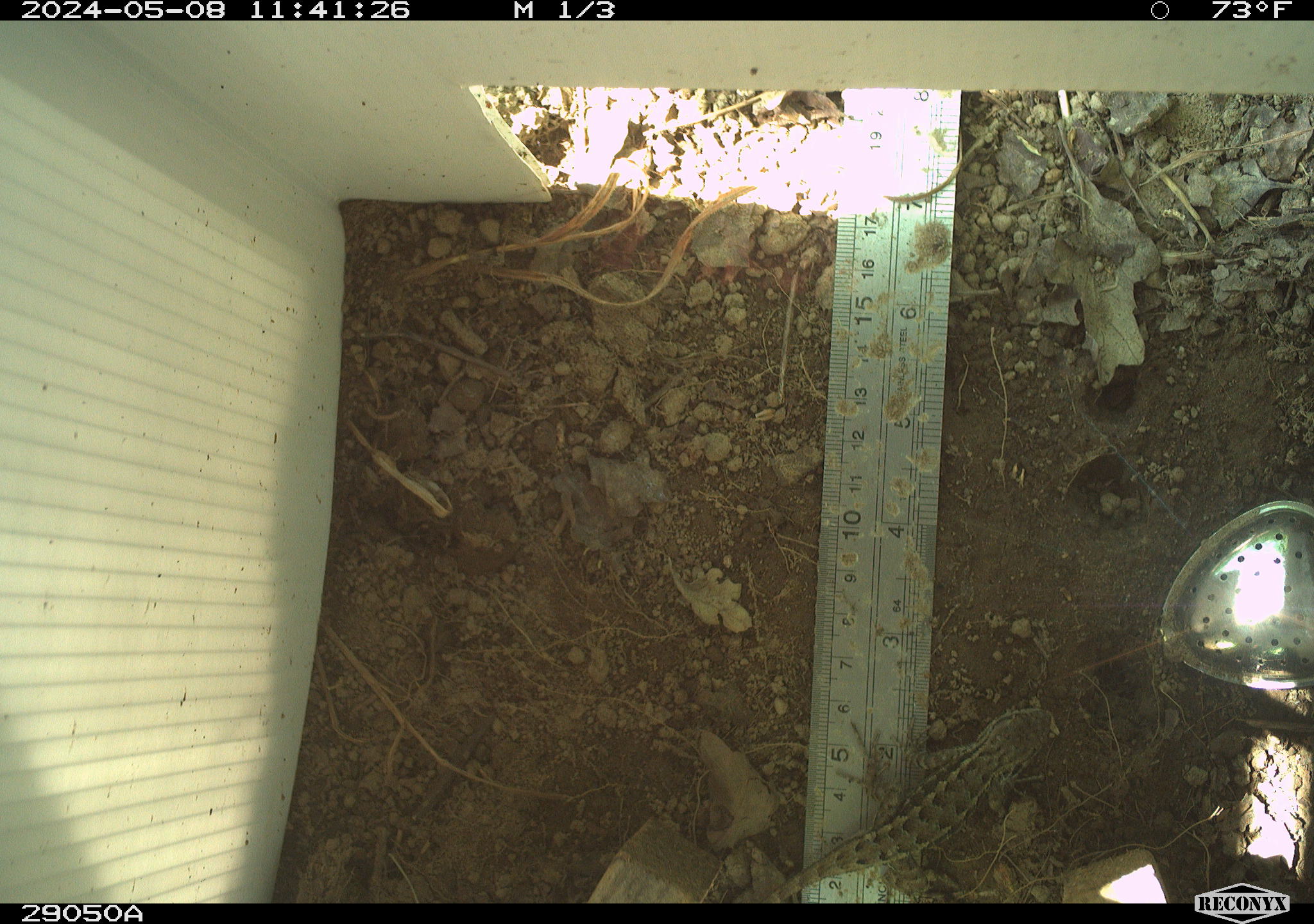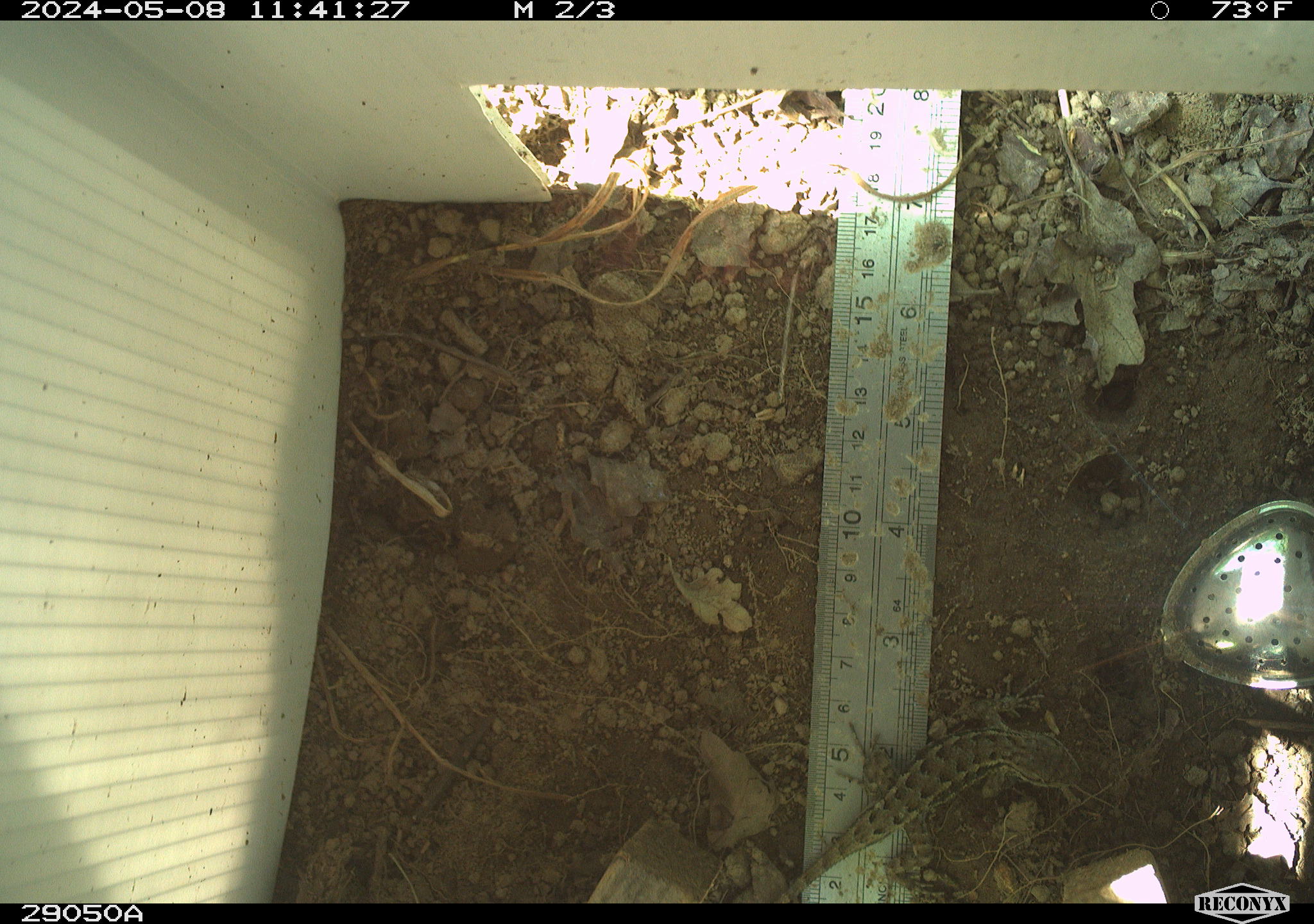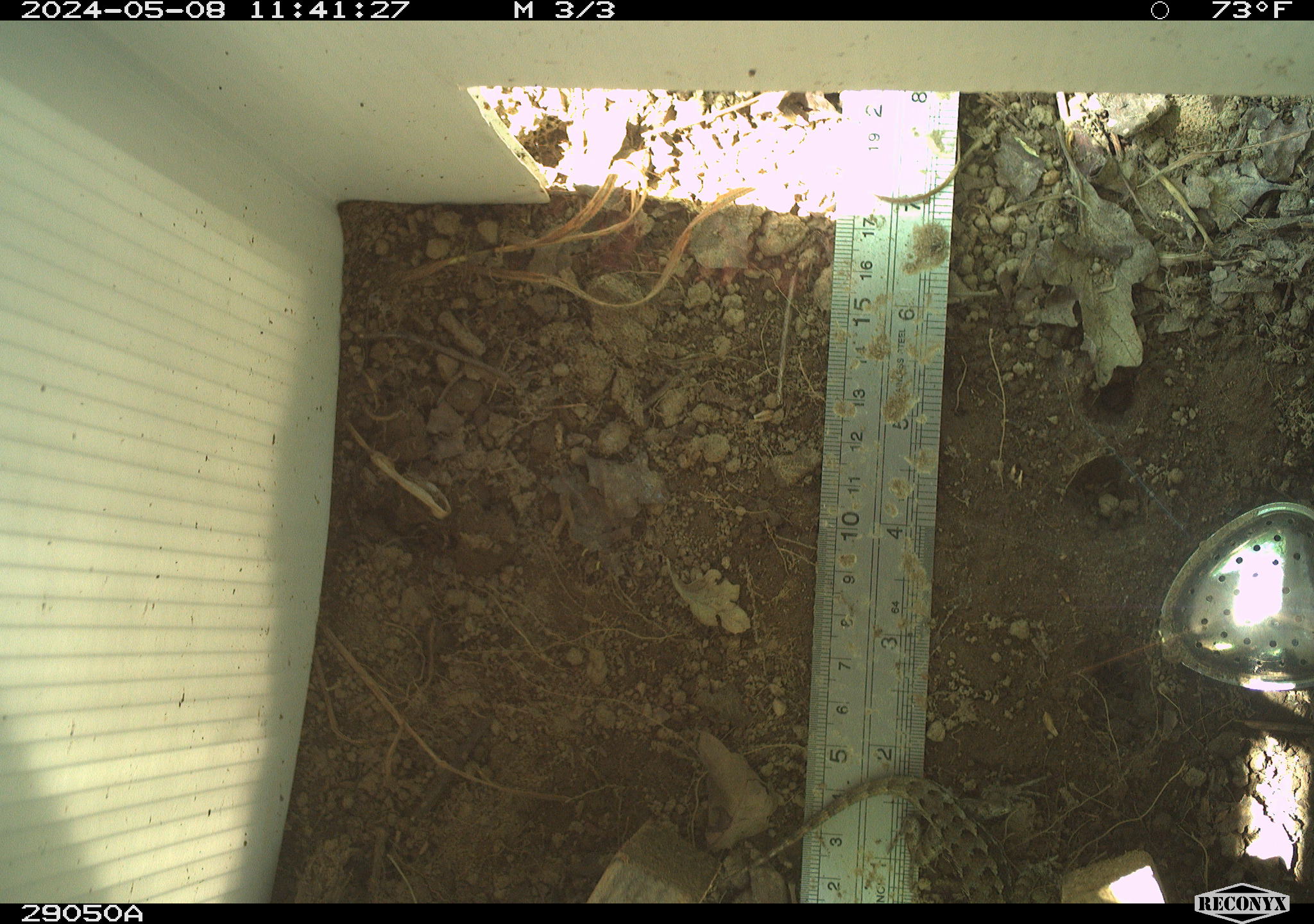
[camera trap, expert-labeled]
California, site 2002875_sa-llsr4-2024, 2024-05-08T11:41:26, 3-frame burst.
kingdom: Animalia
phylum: Chordata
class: Reptilia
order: Squamata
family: Phrynosomatidae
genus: Sceloporus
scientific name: Sceloporus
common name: spiny lizards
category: sceloporus species